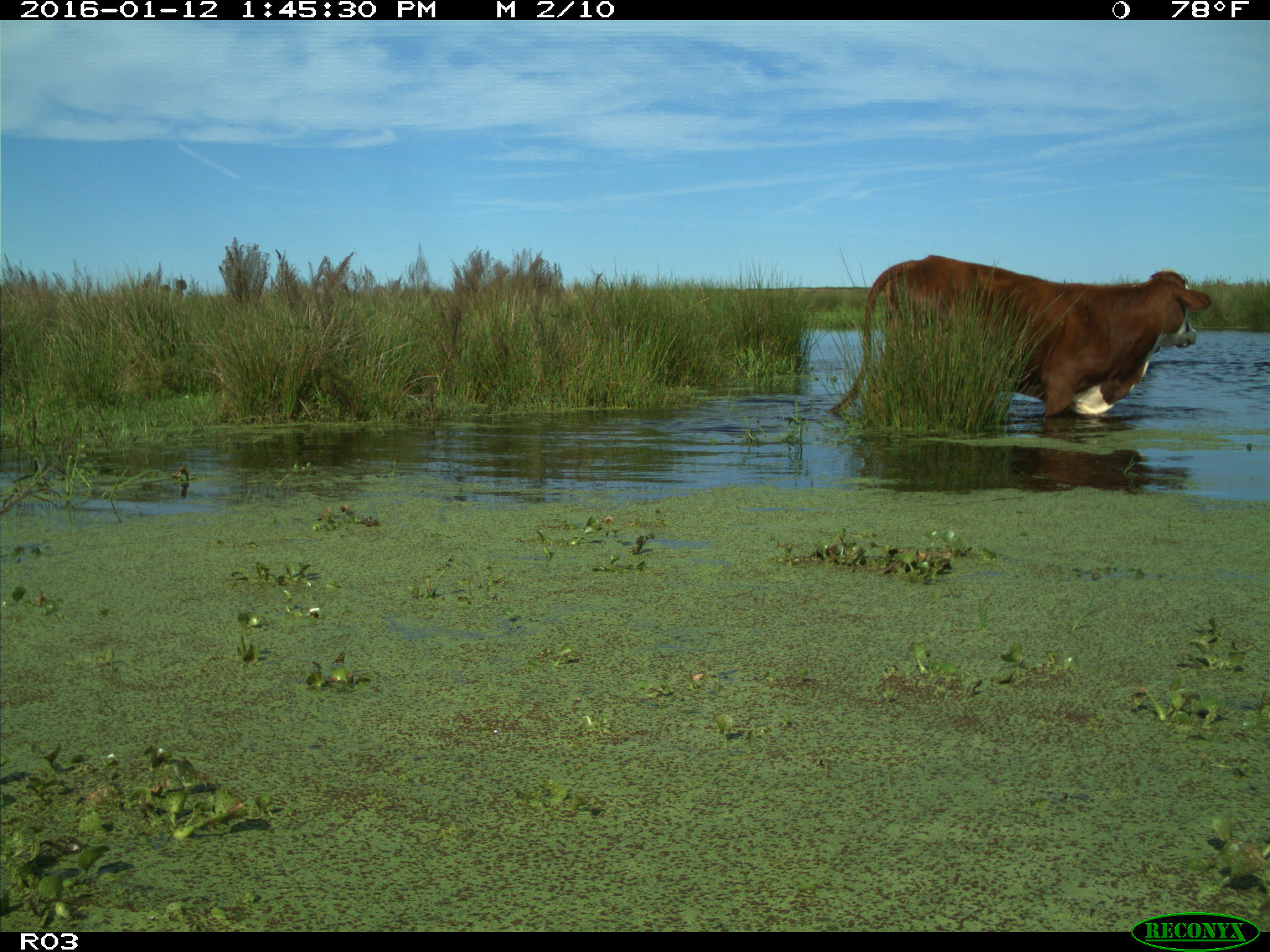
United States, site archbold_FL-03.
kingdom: Animalia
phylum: Chordata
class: Mammalia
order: Artiodactyla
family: Bovidae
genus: Bos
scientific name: Bos taurus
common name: domestic cow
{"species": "Bos taurus (domestic cow)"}